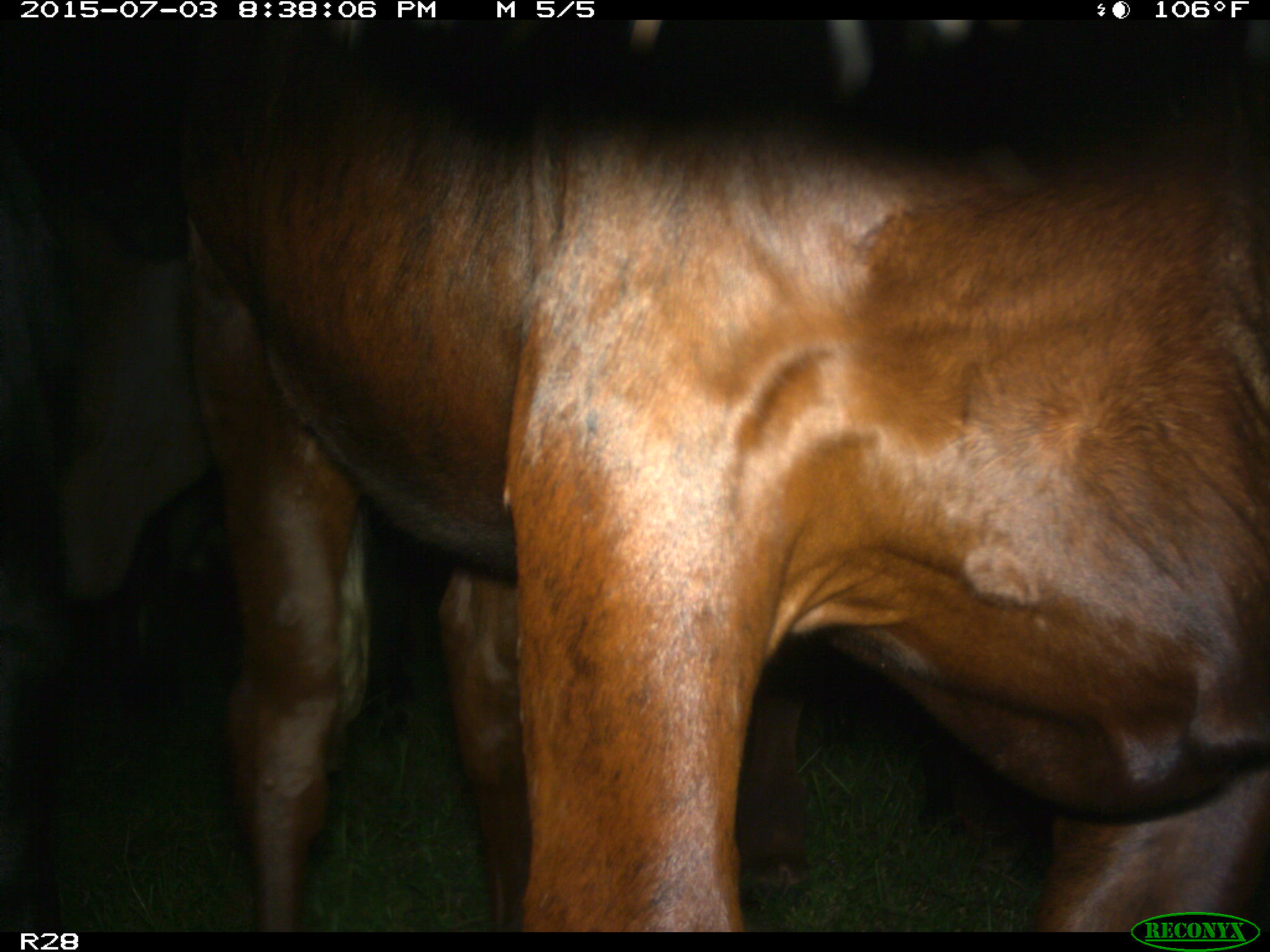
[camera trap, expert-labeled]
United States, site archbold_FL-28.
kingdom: Animalia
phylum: Chordata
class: Mammalia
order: Artiodactyla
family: Bovidae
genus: Bos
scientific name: Bos taurus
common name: domestic cow